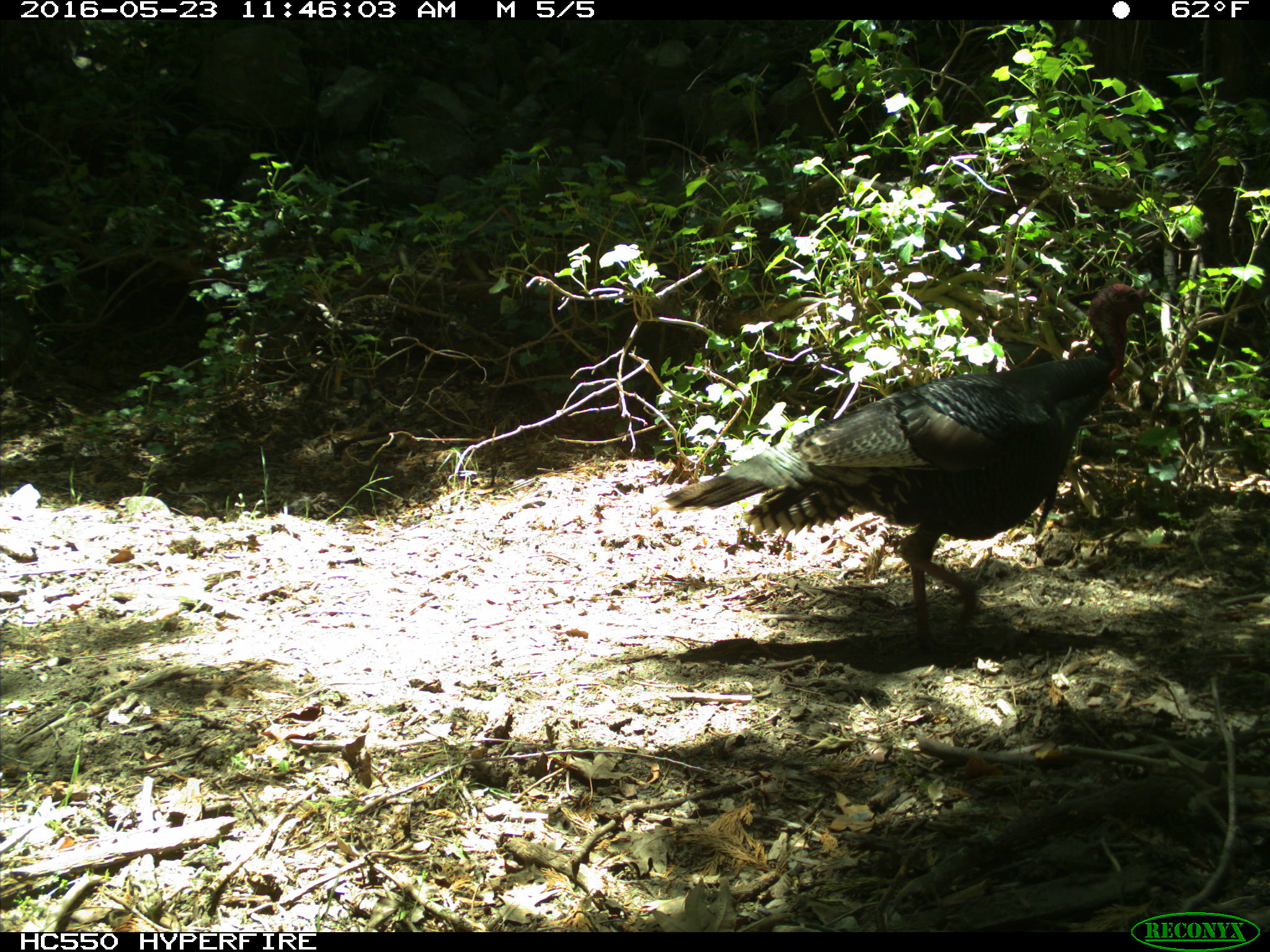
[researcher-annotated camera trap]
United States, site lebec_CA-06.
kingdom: Animalia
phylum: Chordata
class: Aves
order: Galliformes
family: Phasianidae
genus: Meleagris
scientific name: Meleagris gallopavo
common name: wild turkey